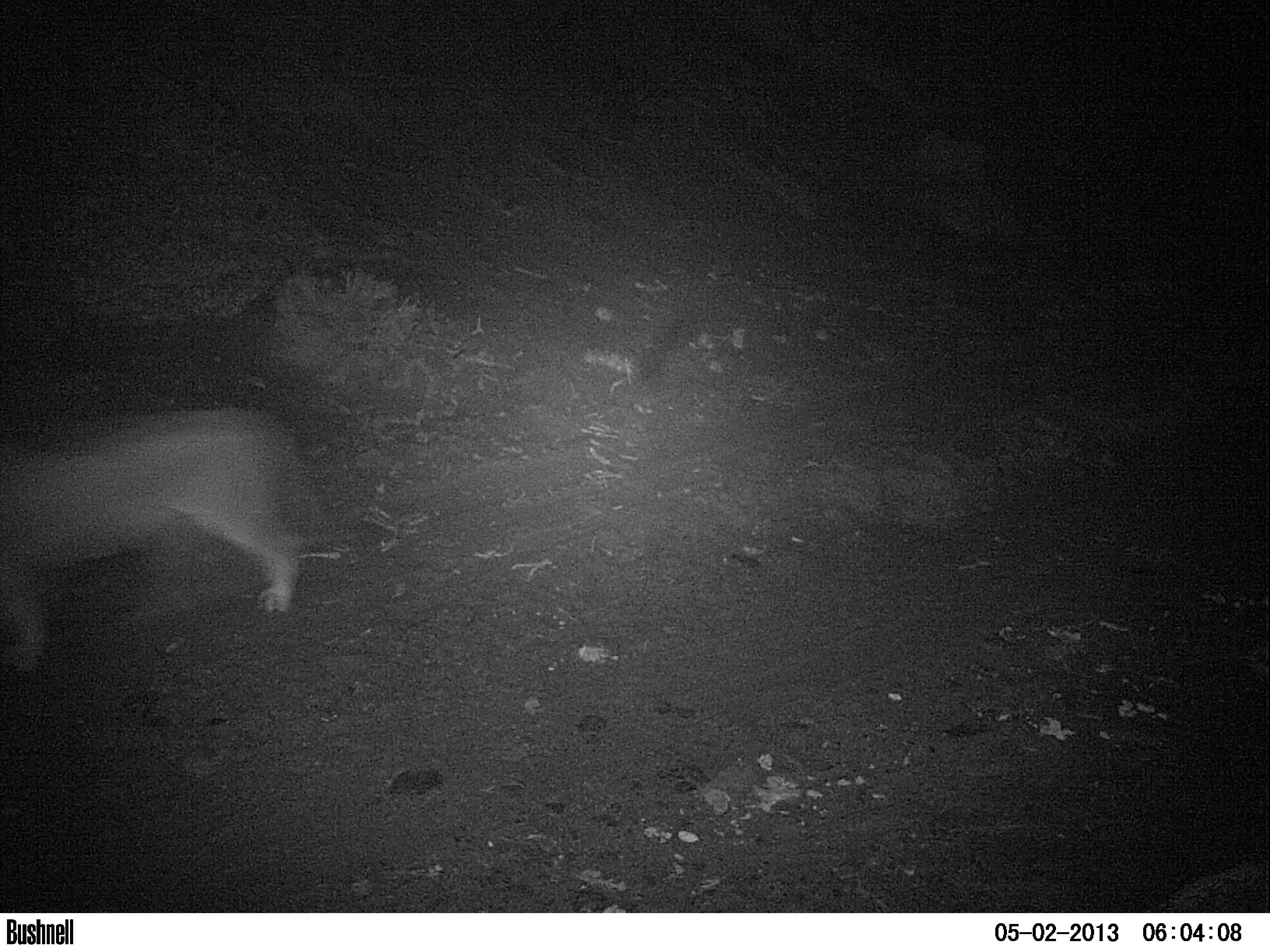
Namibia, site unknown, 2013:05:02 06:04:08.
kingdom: Animalia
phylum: Chordata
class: Mammalia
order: Carnivora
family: Felidae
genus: Panthera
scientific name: Panthera leo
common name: lion